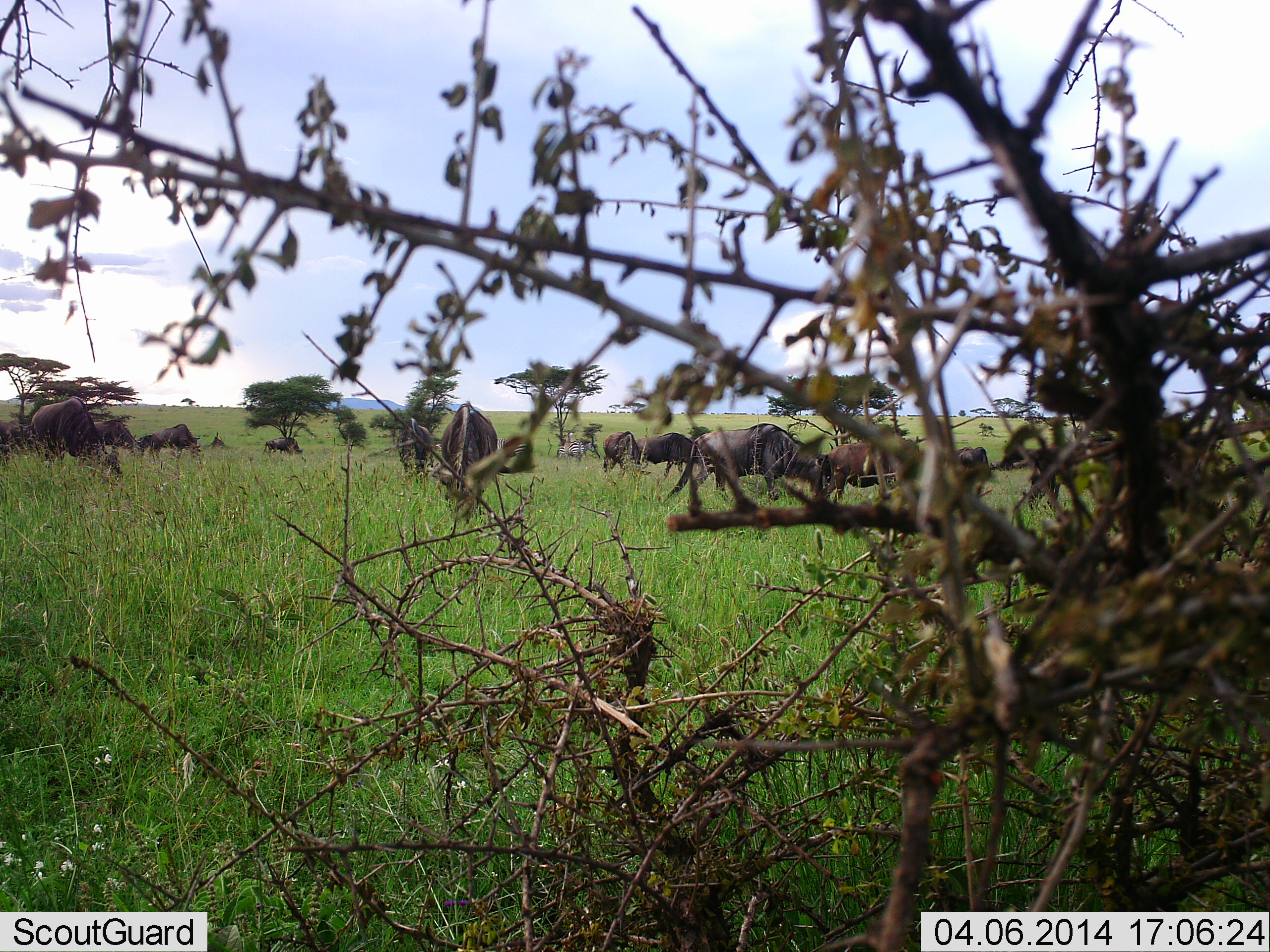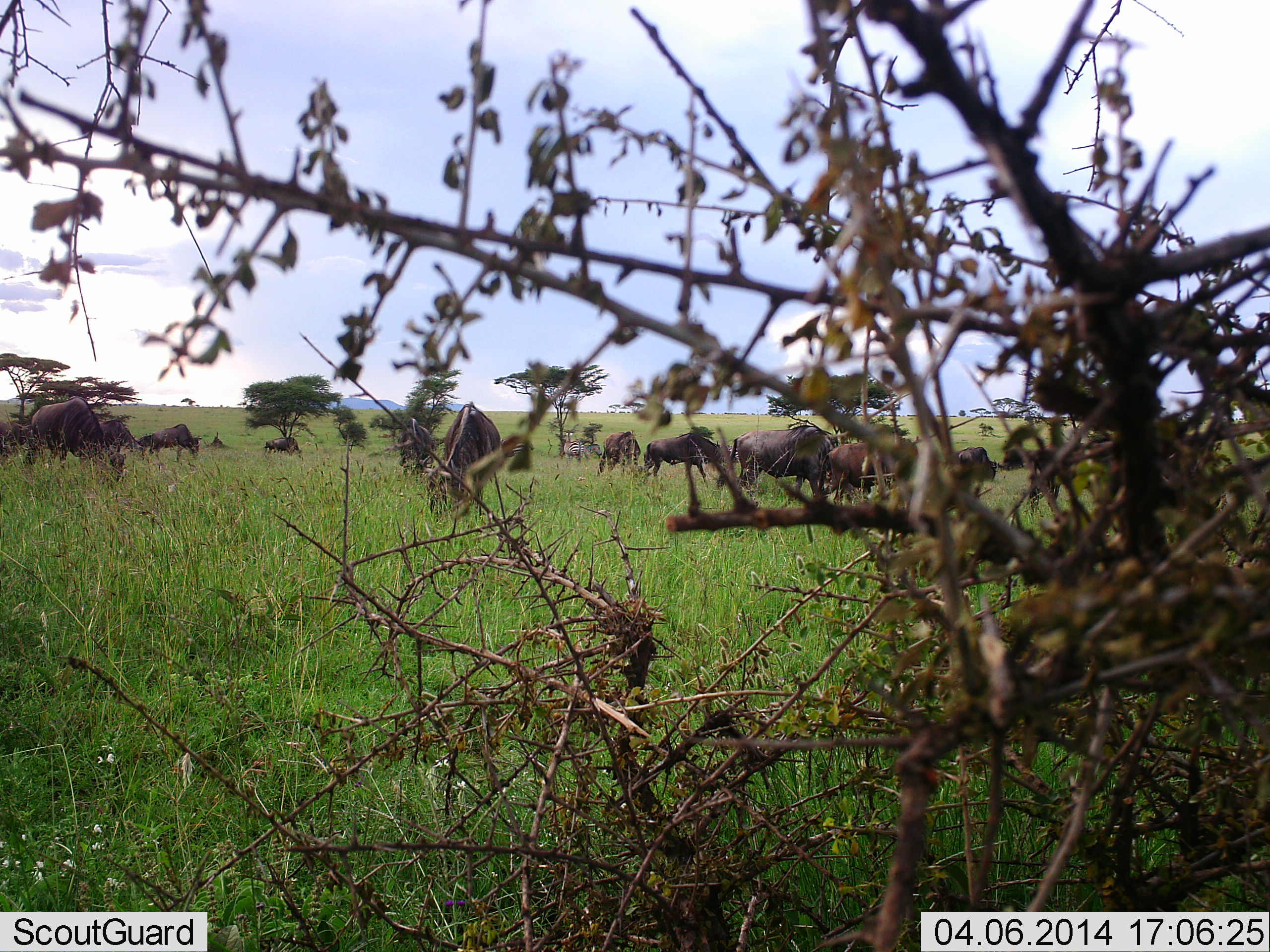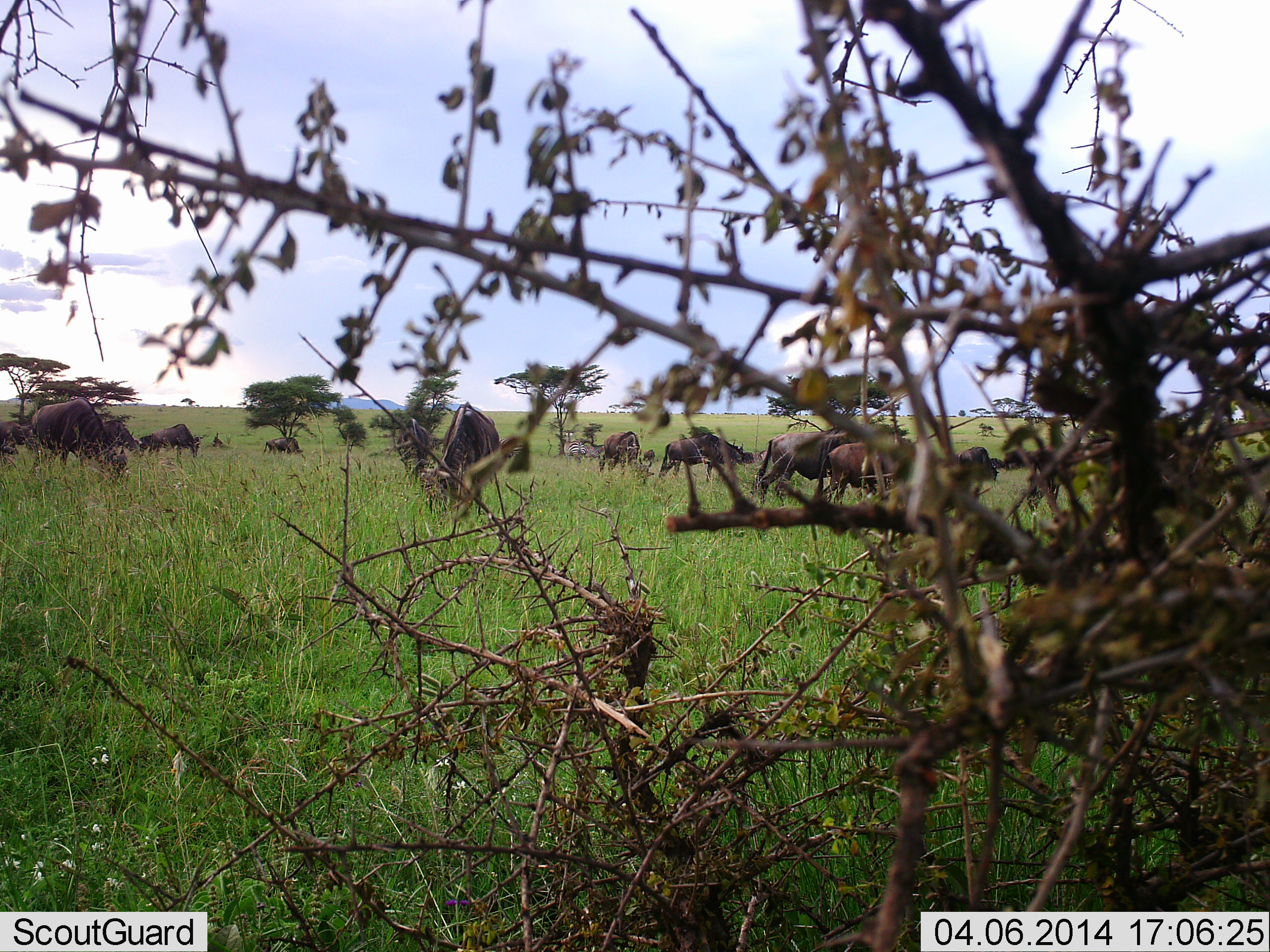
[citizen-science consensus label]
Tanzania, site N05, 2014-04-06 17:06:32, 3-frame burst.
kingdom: Animalia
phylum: Chordata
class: Mammalia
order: Artiodactyla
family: Bovidae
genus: Connochaetes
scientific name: Connochaetes taurinus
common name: blue wildebeest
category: wildebeest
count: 11-50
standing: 27%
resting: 0%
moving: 36%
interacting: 9%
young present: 9%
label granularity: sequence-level